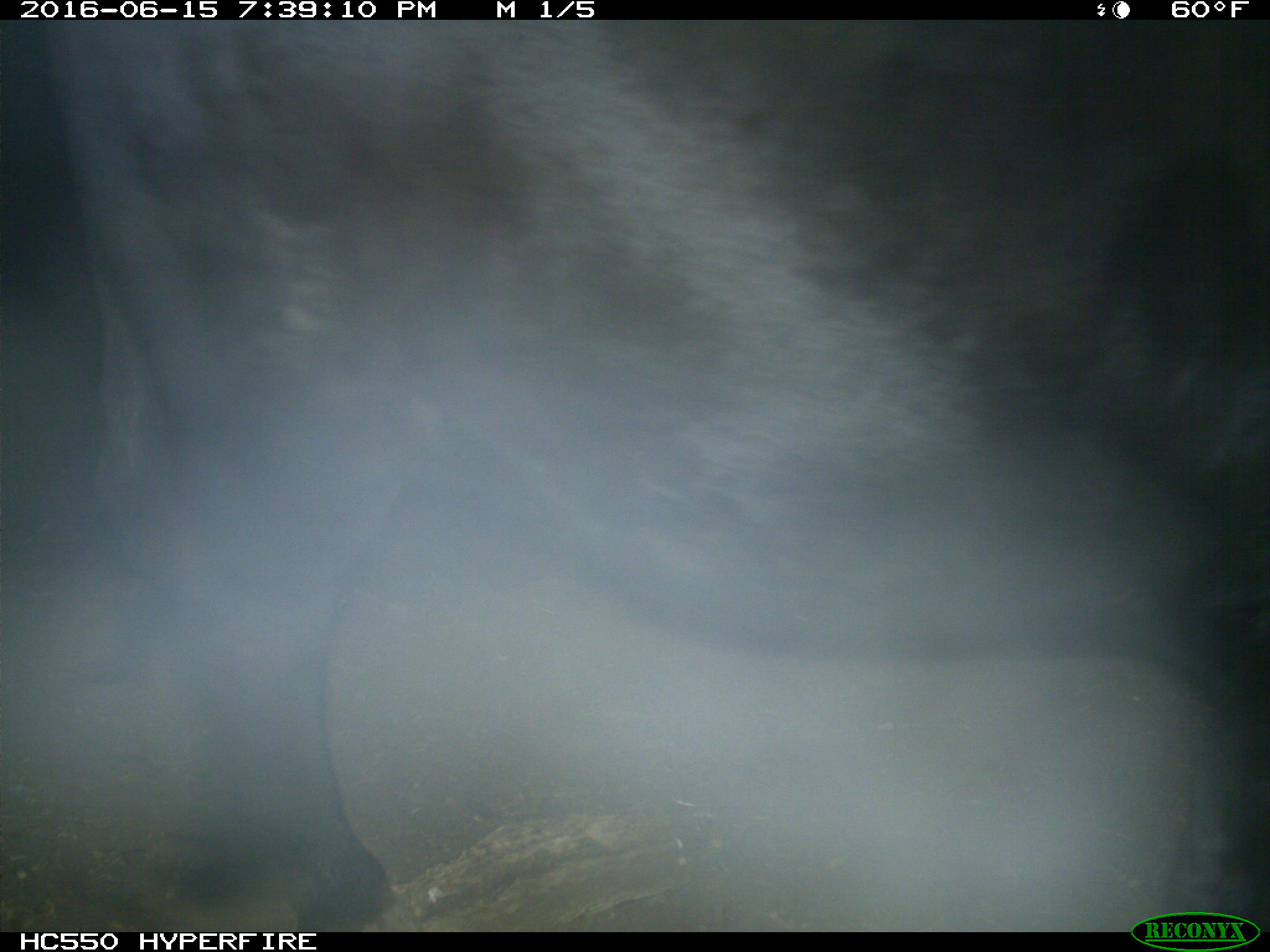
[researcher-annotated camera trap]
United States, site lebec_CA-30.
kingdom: Animalia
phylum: Chordata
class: Mammalia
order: Artiodactyla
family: Bovidae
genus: Bos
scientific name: Bos taurus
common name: domestic cow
Bos taurus (domestic cow).